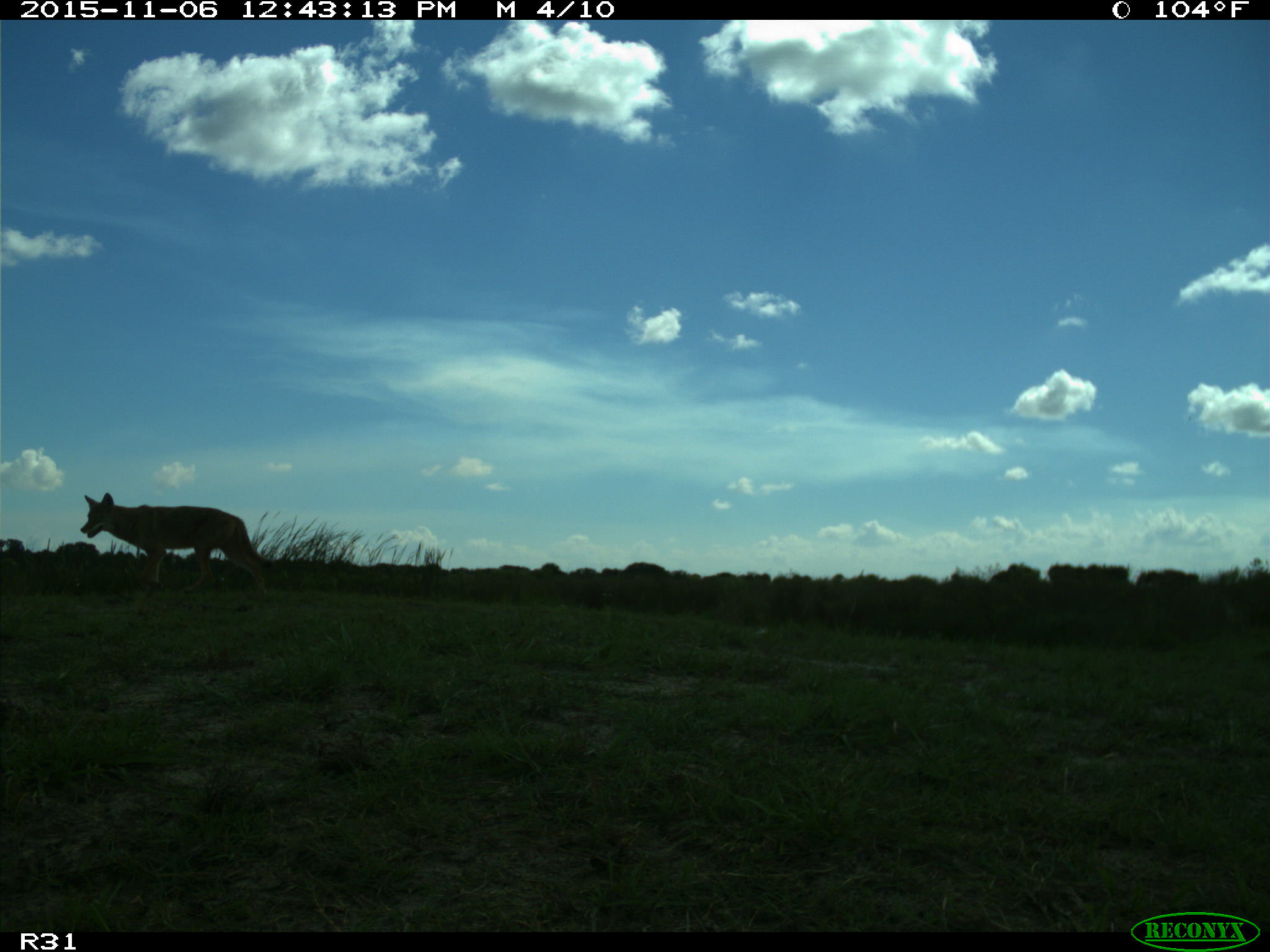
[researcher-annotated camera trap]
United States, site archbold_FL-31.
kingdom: Animalia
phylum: Chordata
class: Mammalia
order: Carnivora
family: Canidae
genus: Canis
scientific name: Canis latrans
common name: coyote